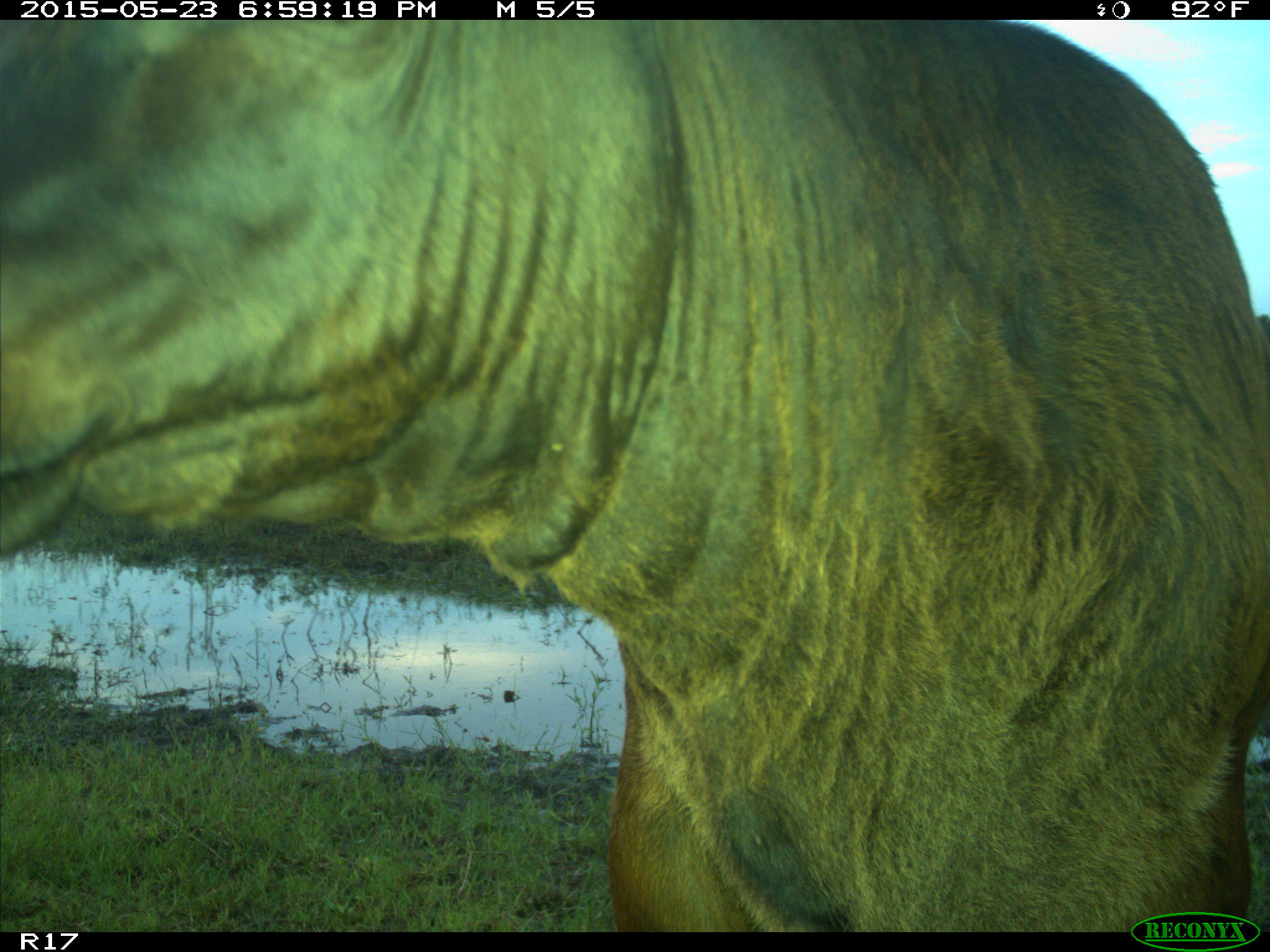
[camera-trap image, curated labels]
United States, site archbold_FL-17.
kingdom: Animalia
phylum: Chordata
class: Mammalia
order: Artiodactyla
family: Bovidae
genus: Bos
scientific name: Bos taurus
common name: domestic cow